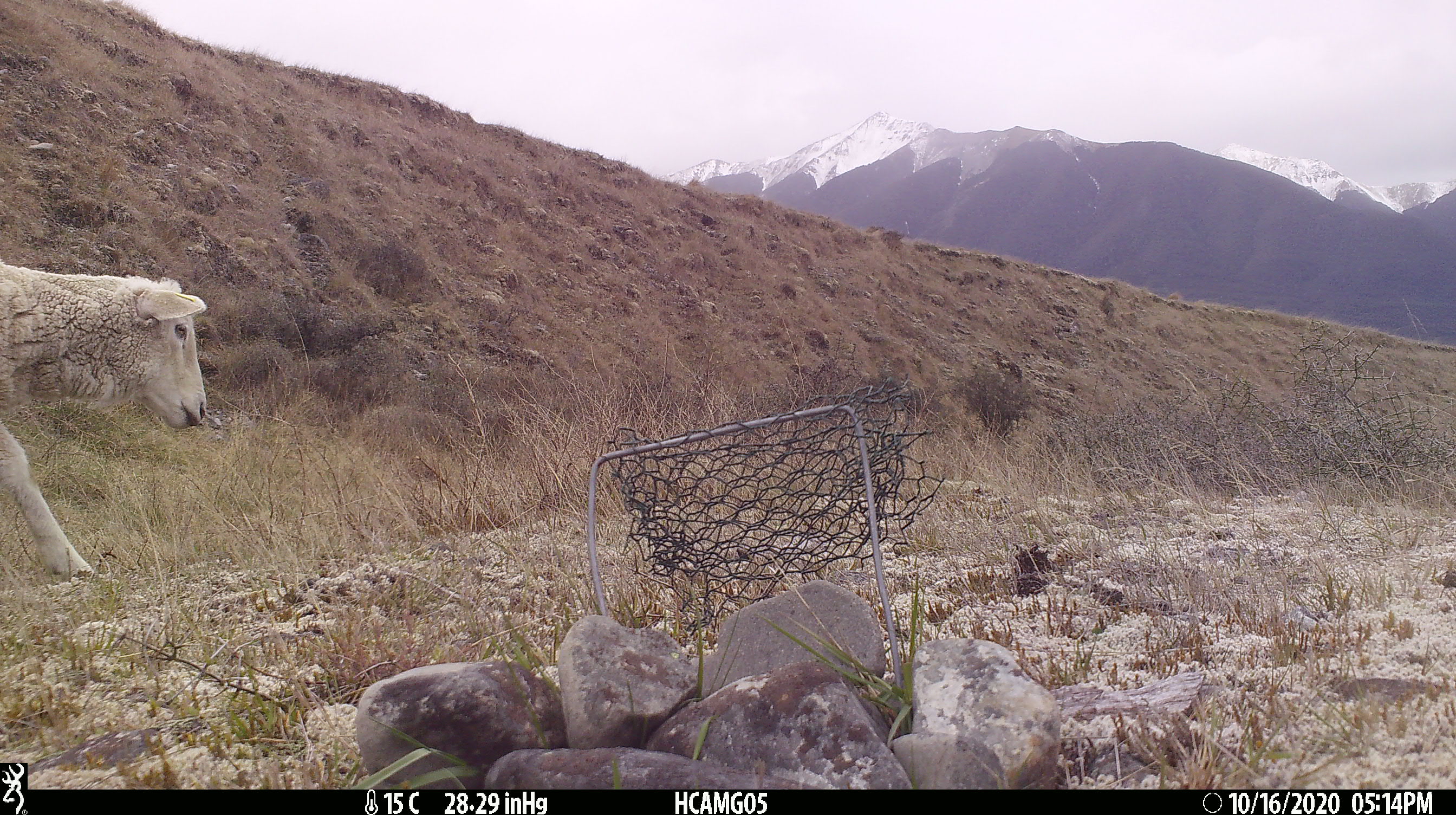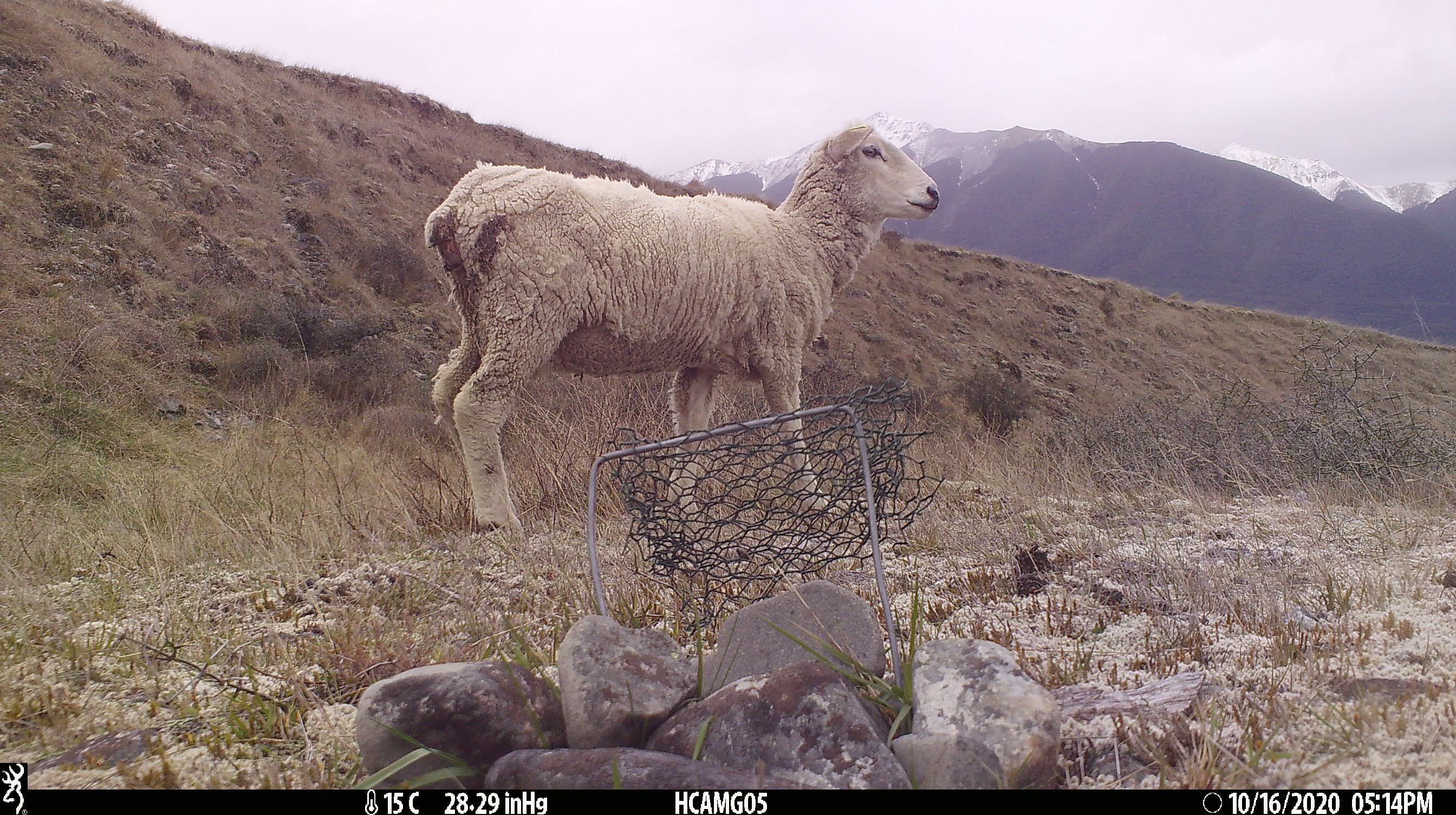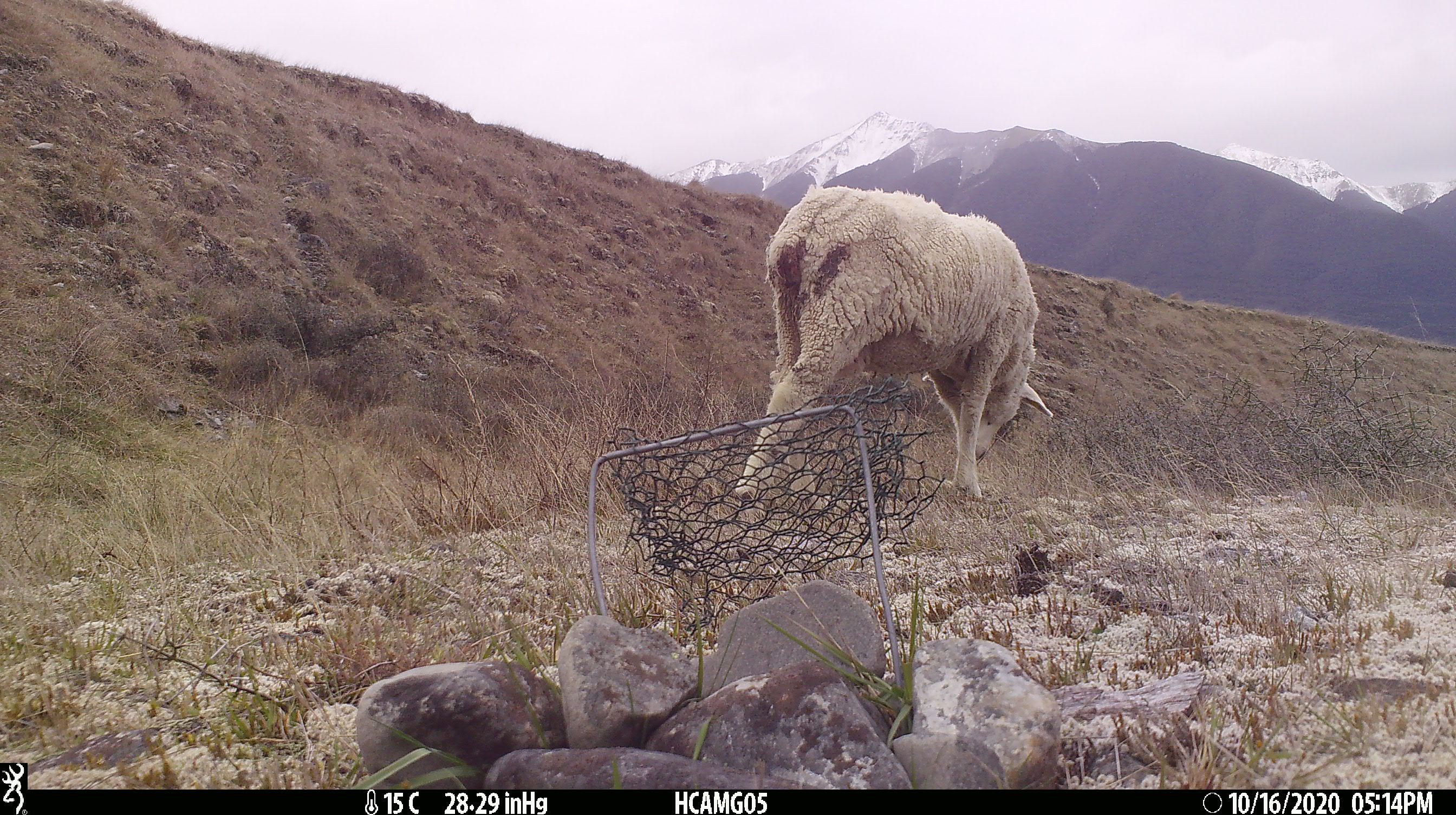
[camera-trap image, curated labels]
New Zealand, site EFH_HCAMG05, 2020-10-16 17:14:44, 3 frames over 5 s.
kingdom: Animalia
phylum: Chordata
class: Mammalia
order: Artiodactyla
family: Bovidae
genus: Ovis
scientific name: Ovis aries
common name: domestic sheep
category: sheep